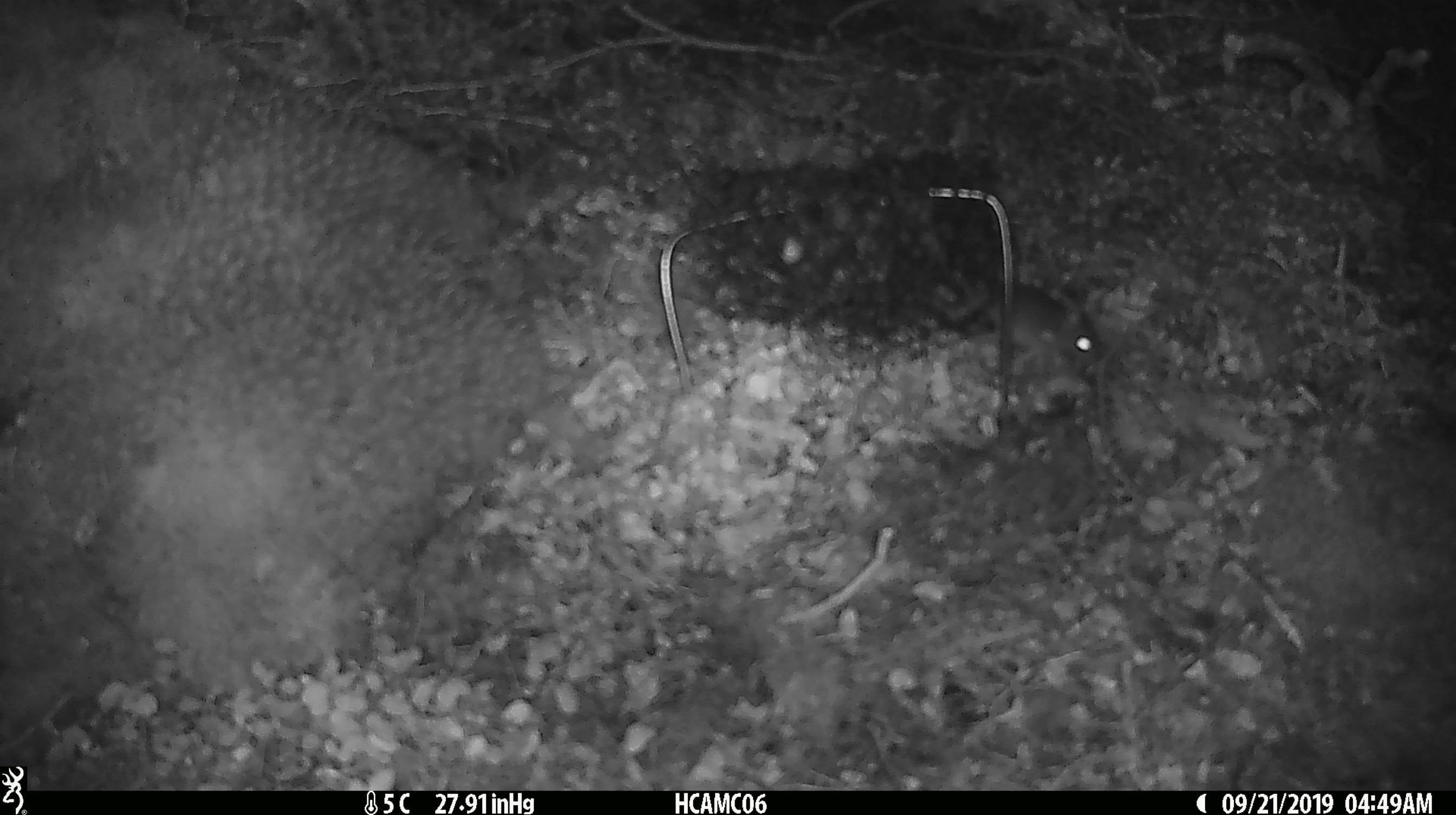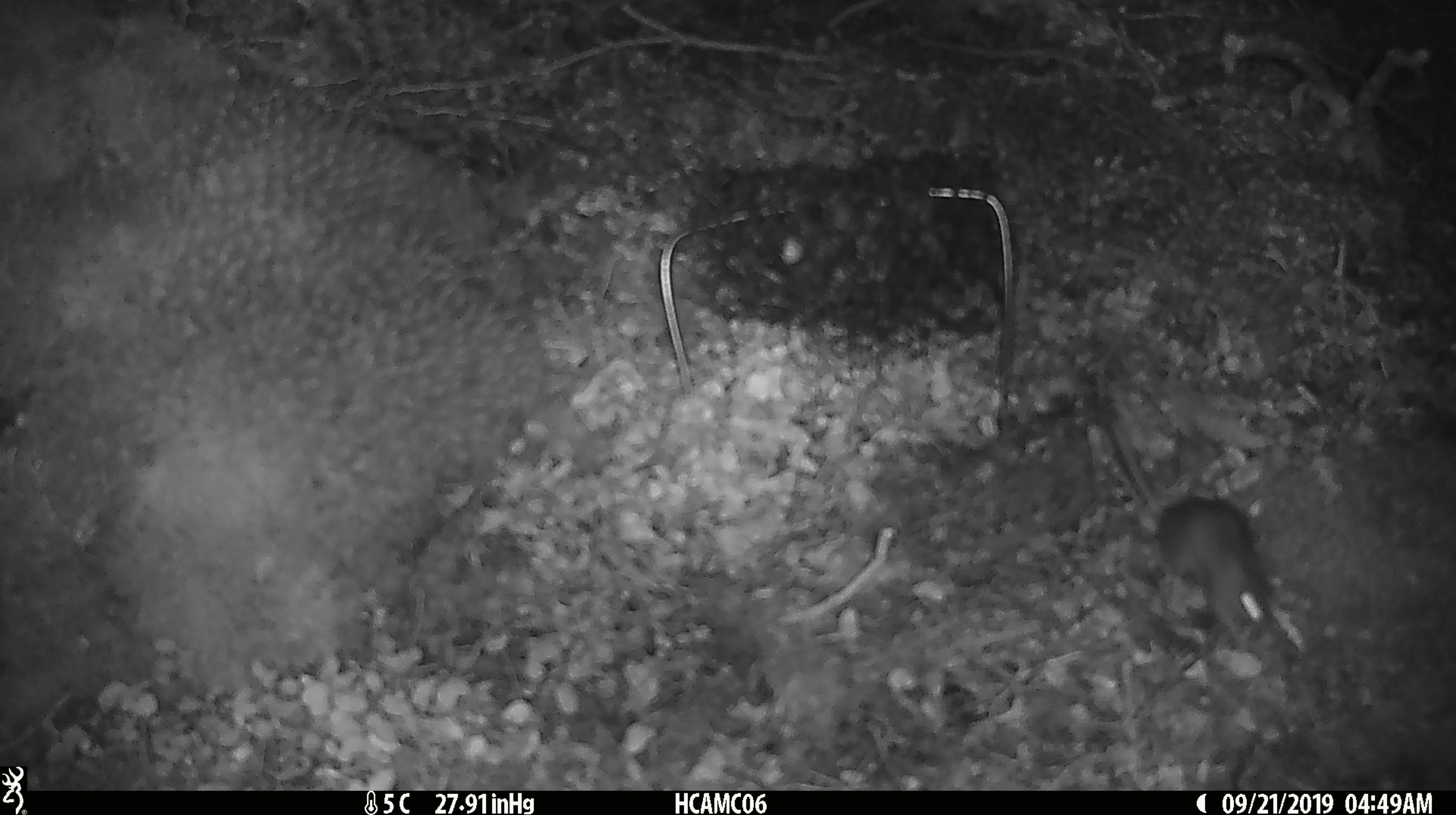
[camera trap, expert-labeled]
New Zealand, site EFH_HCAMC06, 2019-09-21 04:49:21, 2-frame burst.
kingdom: Animalia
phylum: Chordata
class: Mammalia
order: Rodentia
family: Muridae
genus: Mus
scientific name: Mus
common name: mouse